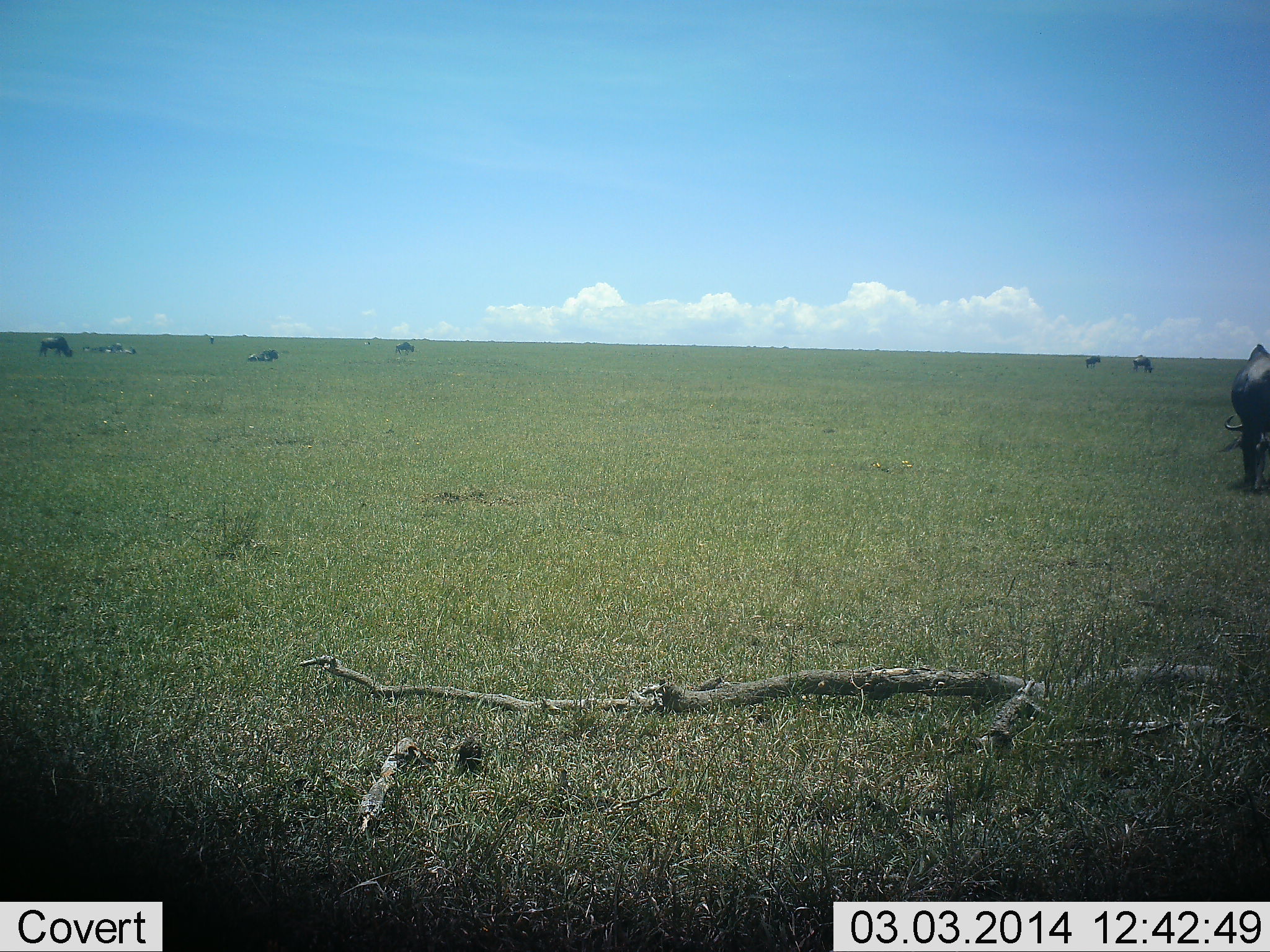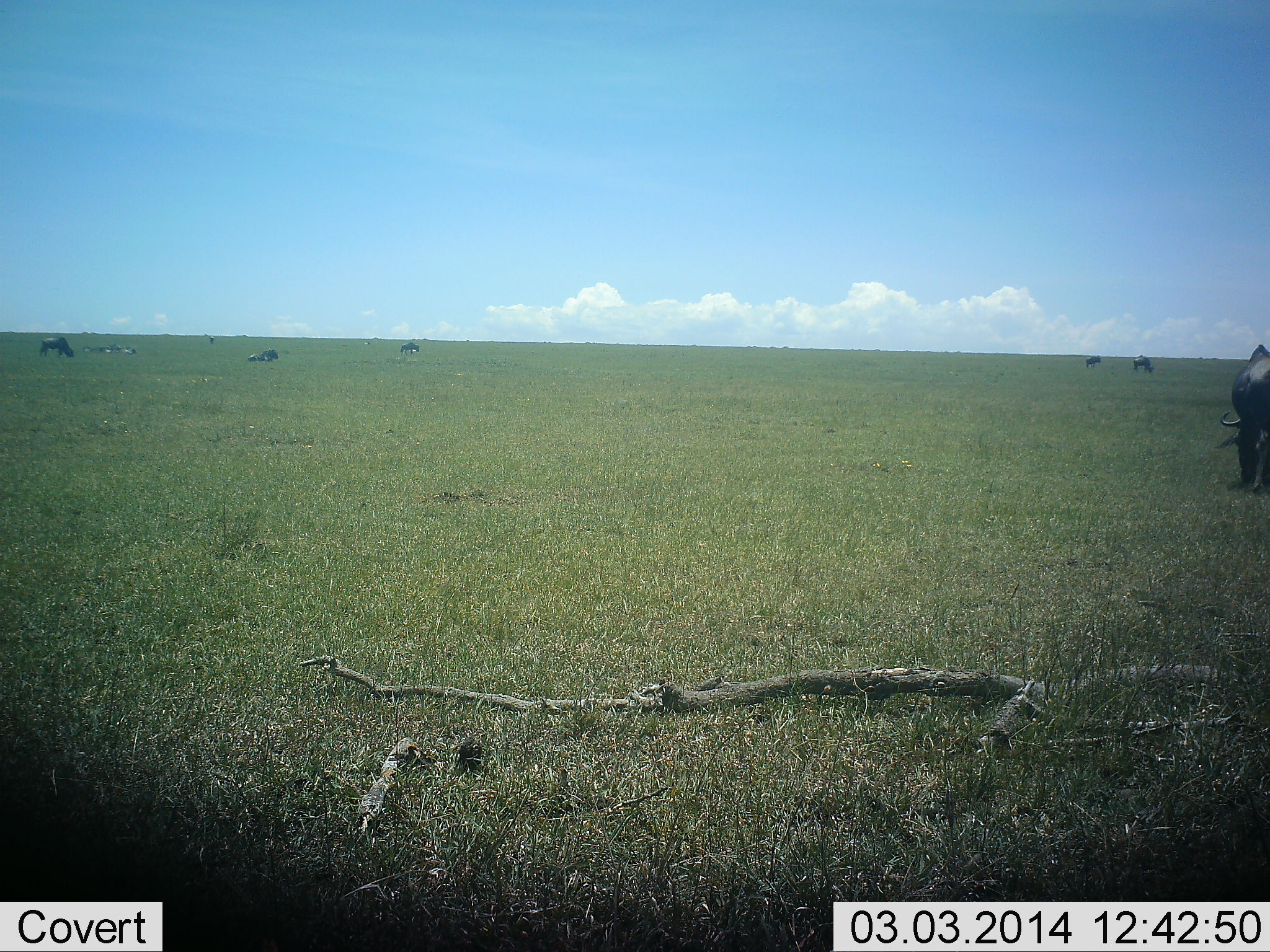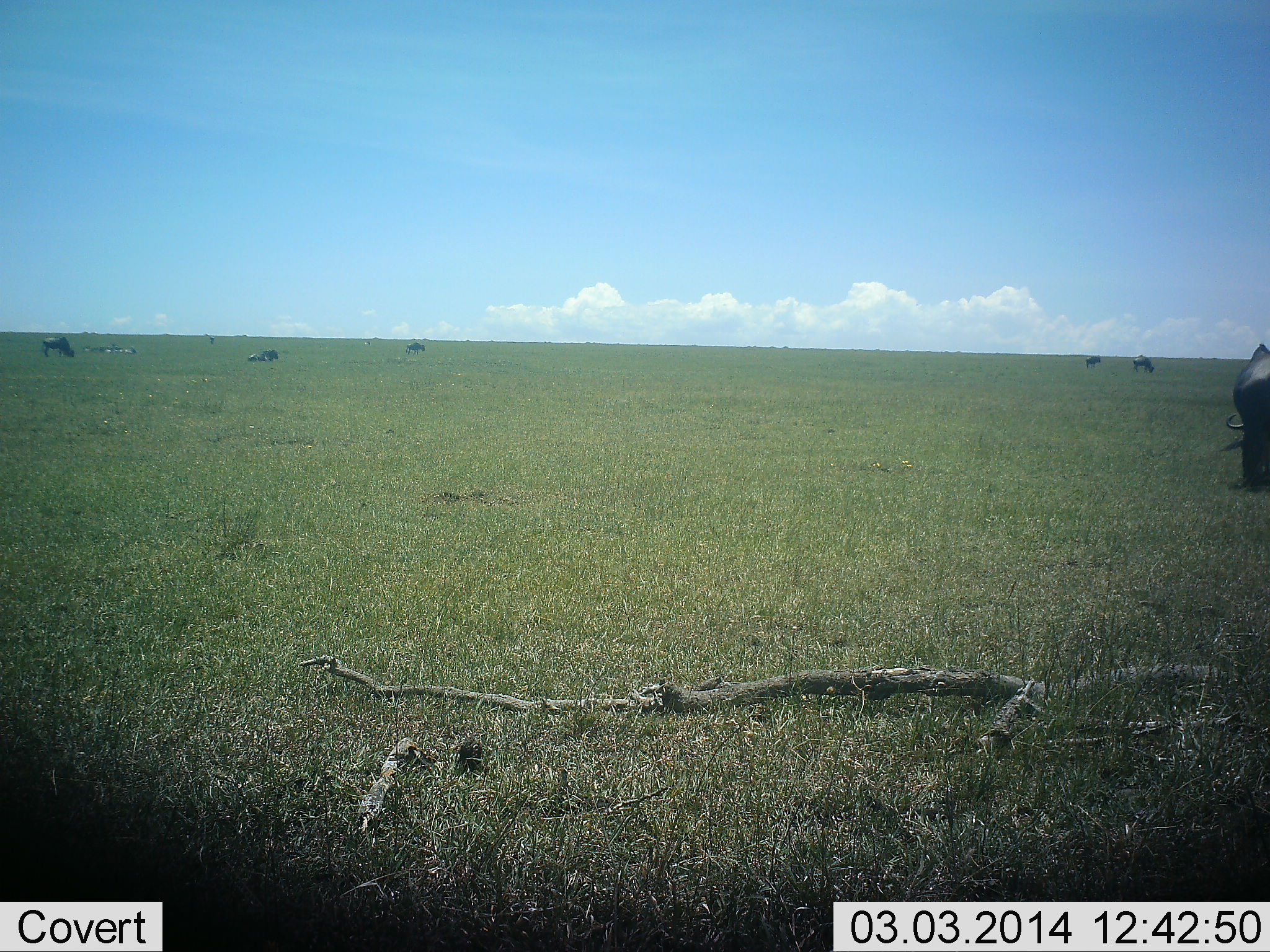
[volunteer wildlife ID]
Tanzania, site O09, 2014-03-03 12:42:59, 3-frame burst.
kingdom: Animalia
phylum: Chordata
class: Mammalia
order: Artiodactyla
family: Bovidae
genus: Connochaetes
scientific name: Connochaetes taurinus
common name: blue wildebeest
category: wildebeest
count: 6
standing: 46%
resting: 57%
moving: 29%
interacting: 0%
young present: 0%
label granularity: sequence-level